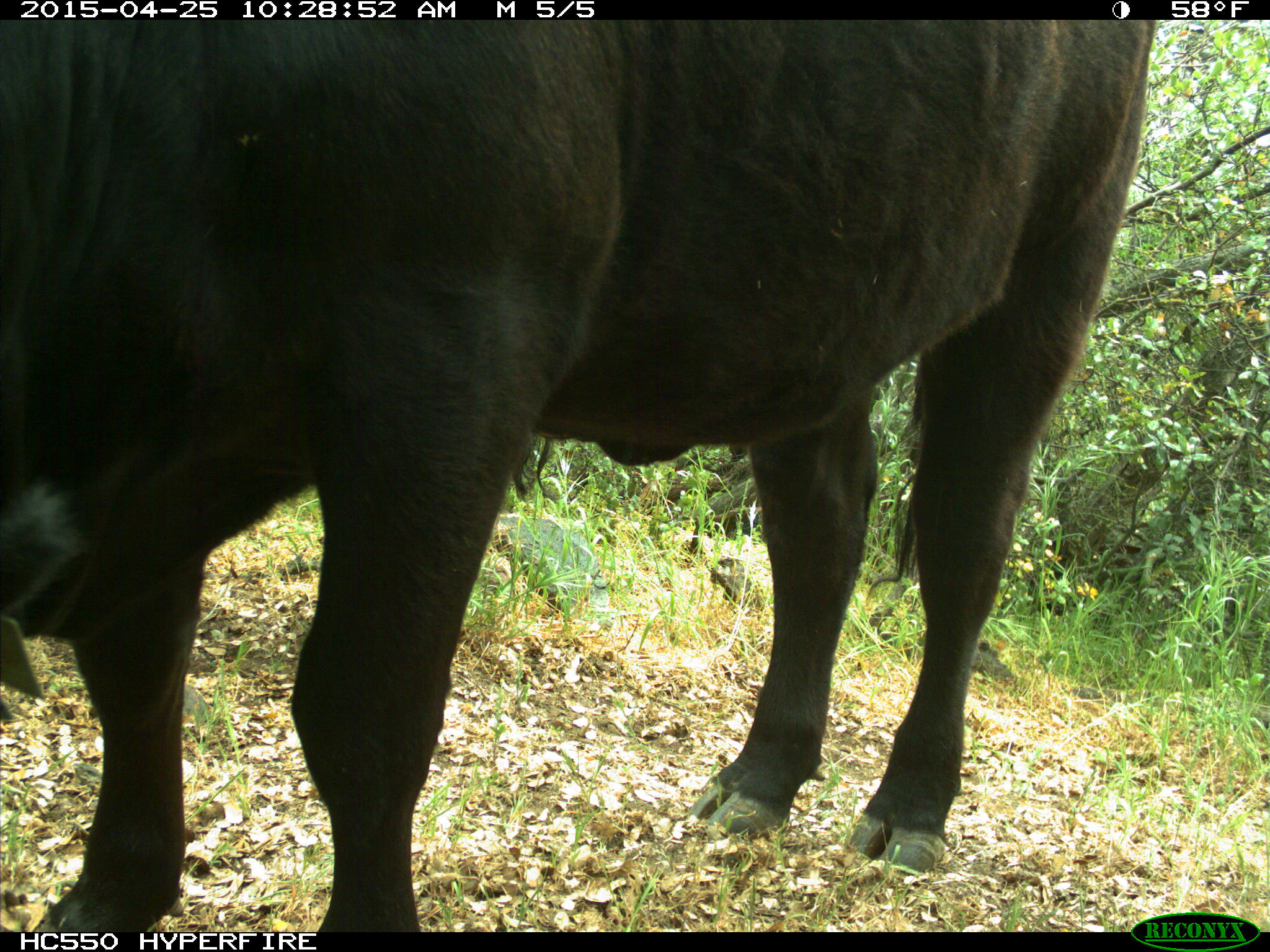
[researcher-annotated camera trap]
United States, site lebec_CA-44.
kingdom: Animalia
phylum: Chordata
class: Mammalia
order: Artiodactyla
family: Suidae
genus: Sus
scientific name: Sus scrofa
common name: wild boar